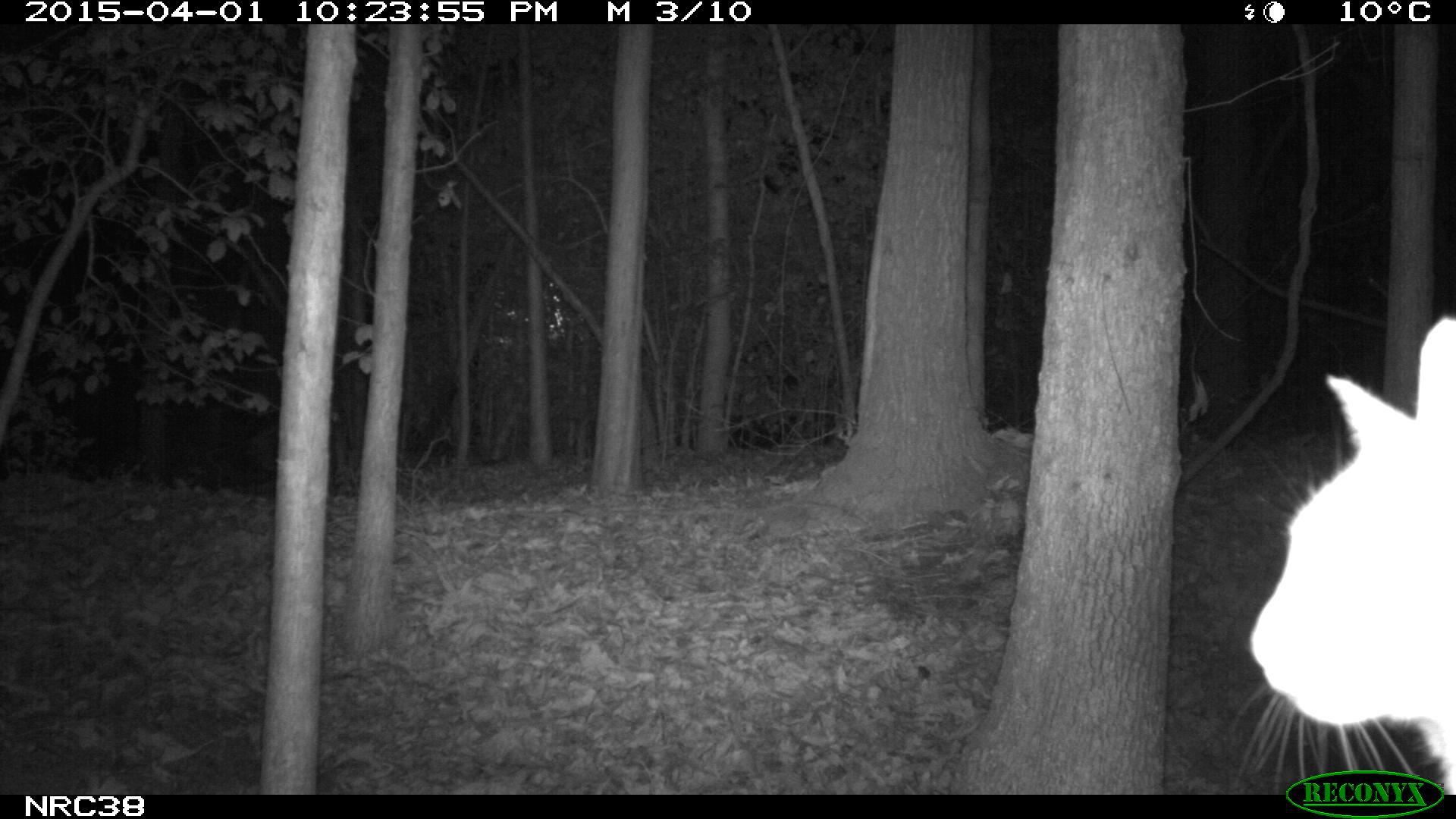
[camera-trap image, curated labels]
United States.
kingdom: Animalia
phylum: Chordata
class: Mammalia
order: Carnivora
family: Felidae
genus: Felis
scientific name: Felis catus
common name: domestic cat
Domestic Cat (Felis catus).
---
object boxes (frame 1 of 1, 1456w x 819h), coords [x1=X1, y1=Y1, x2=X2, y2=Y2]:
Domestic Cat: [x1=1239, y1=311, x2=1455, y2=818]